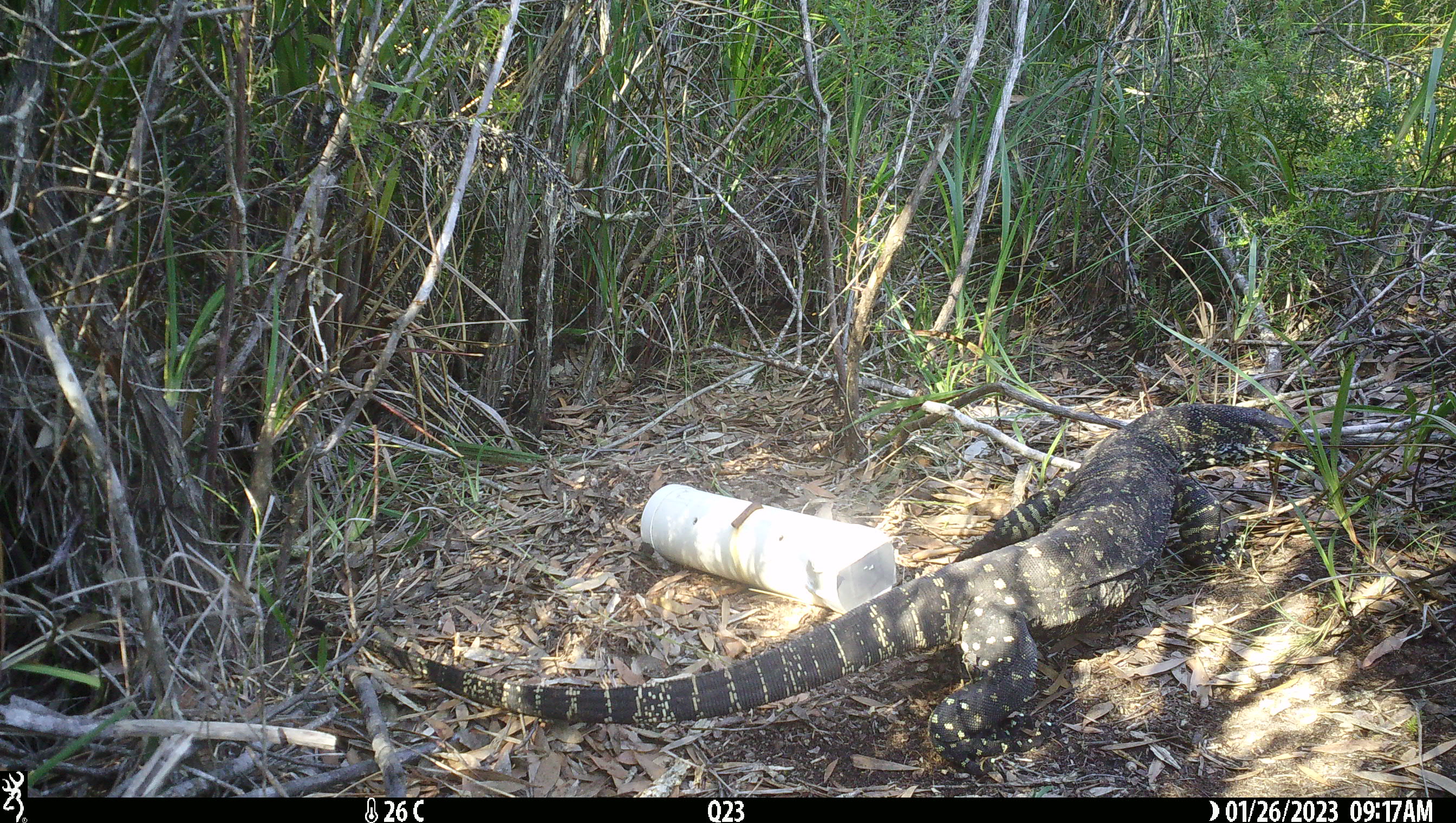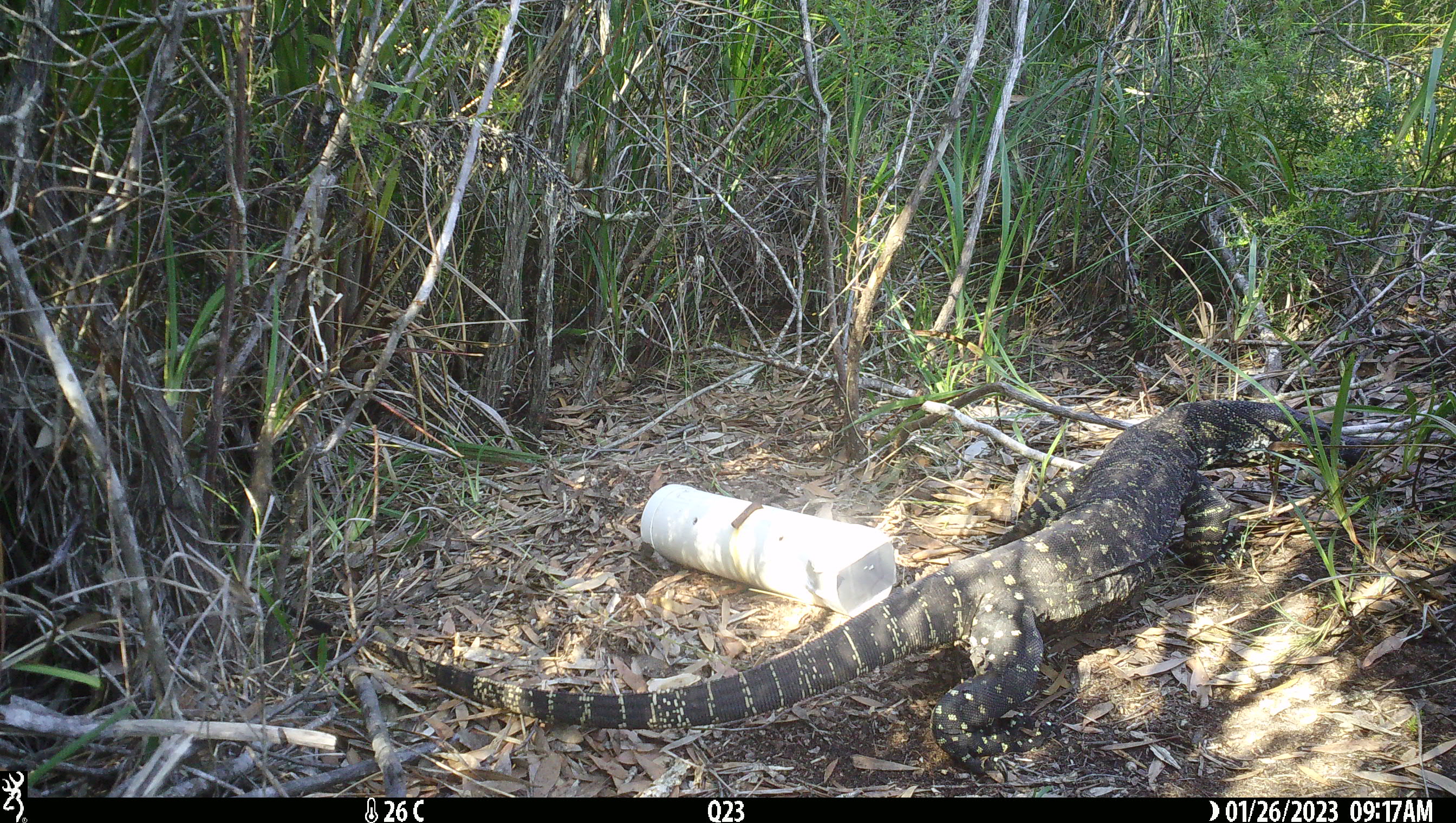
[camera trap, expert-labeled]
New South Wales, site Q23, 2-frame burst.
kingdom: Animalia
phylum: Chordata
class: Reptilia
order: Squamata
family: Varanidae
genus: Varanus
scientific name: Varanus varius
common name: lace monitor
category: goanna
Goanna (lace monitor) (Varanus varius).